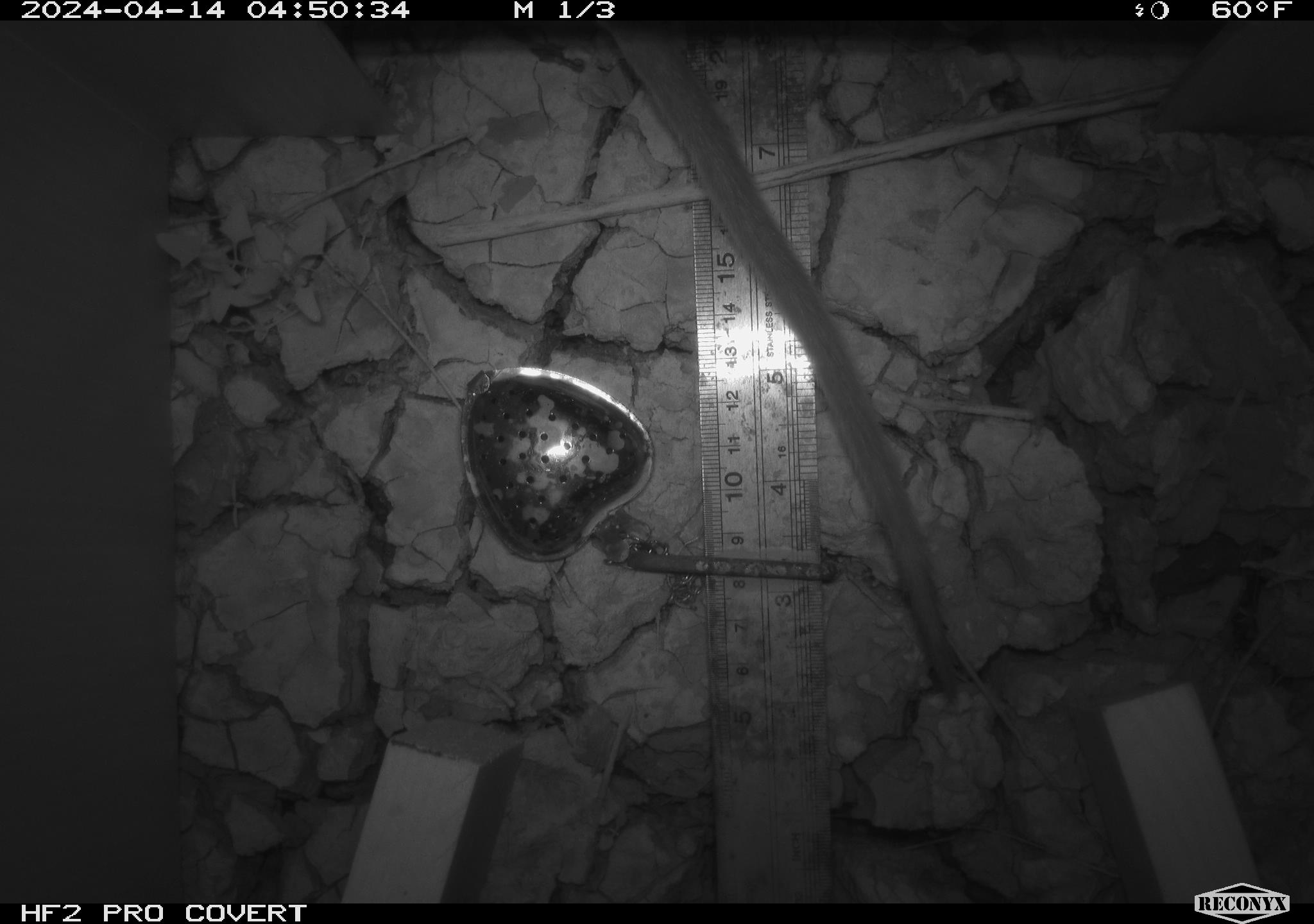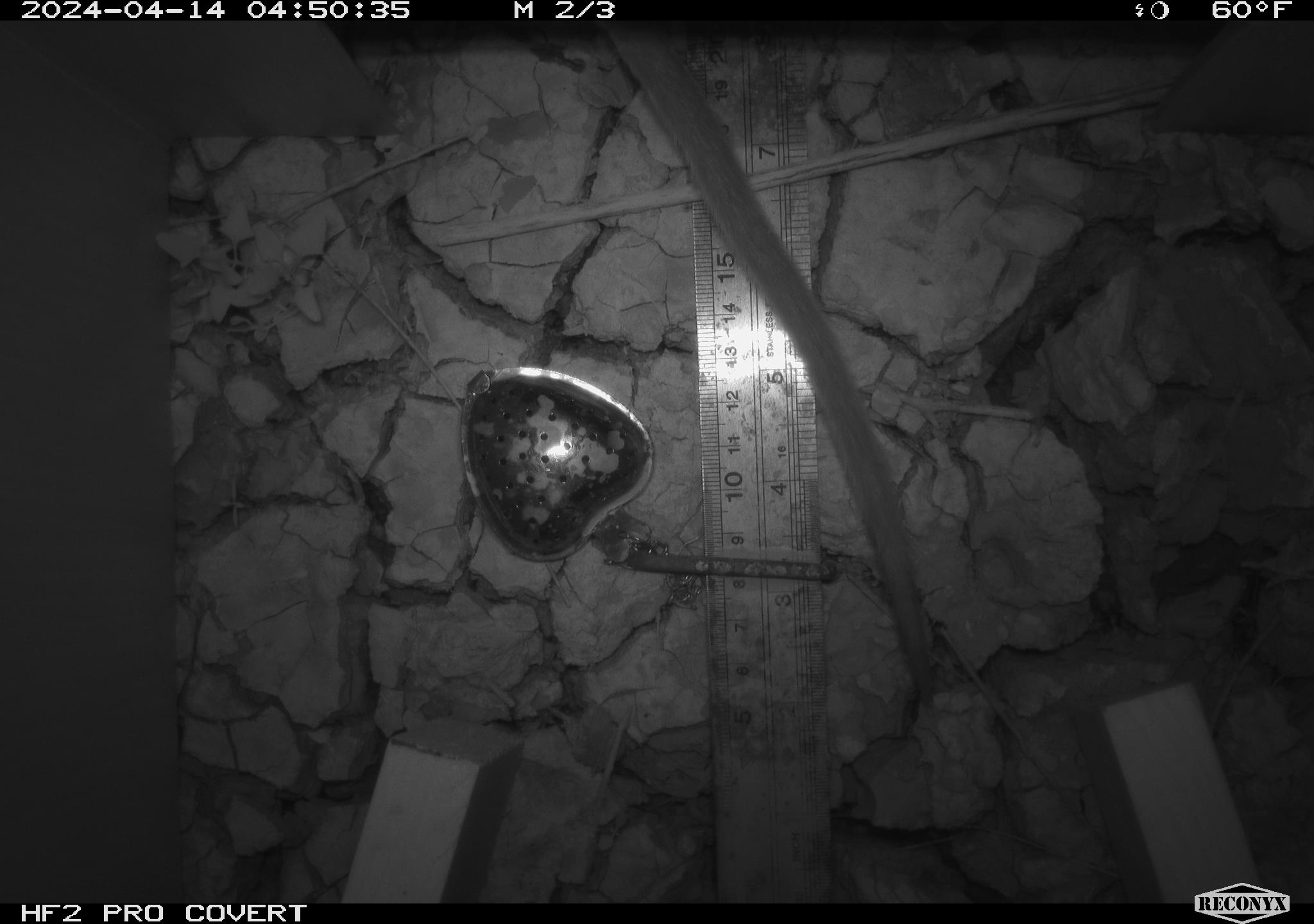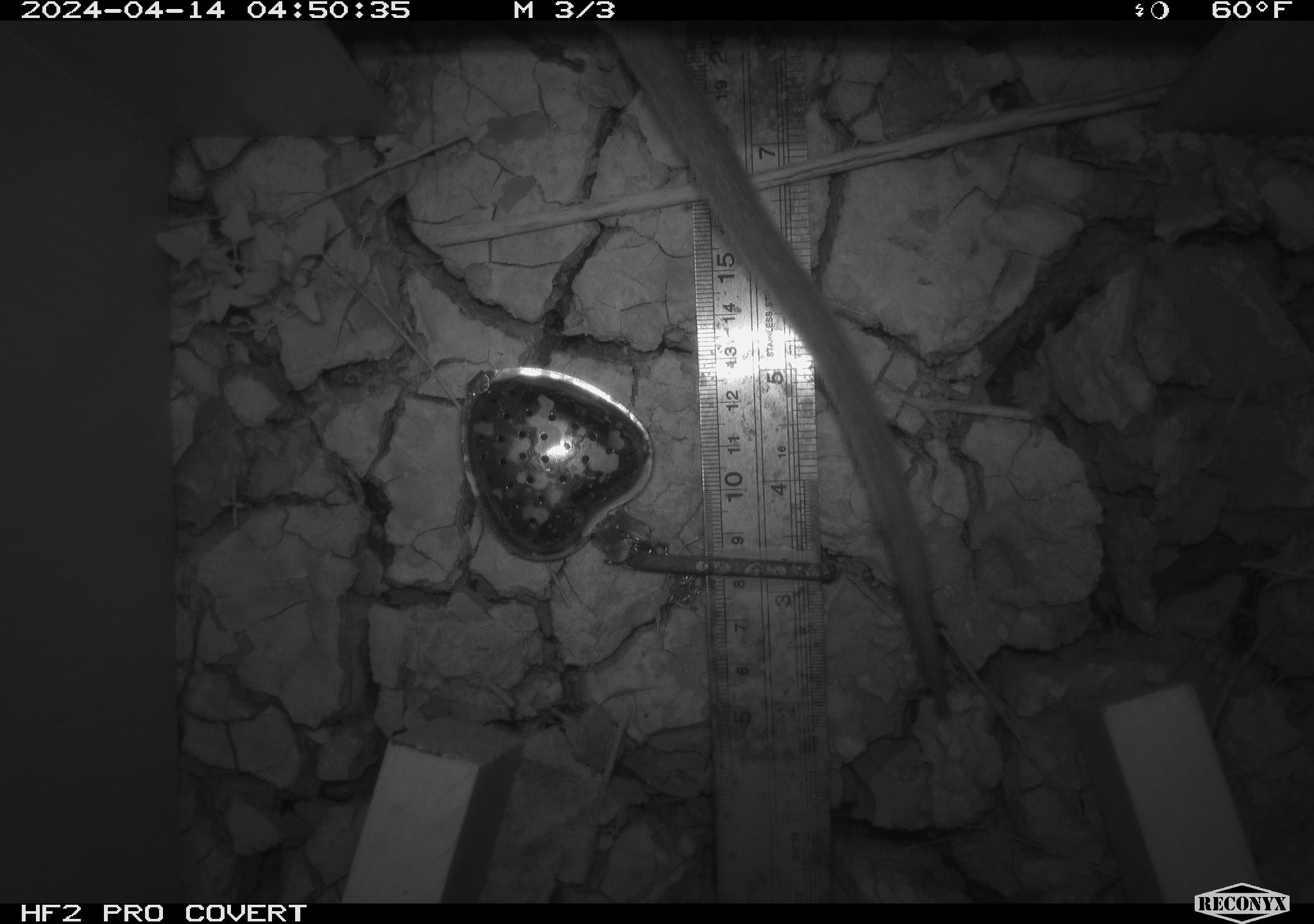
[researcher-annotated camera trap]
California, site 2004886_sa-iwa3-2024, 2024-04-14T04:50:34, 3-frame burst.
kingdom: Animalia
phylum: Chordata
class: Mammalia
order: Rodentia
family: Cricetidae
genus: Neotoma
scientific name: Neotoma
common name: pack rat or woodrat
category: neotoma species